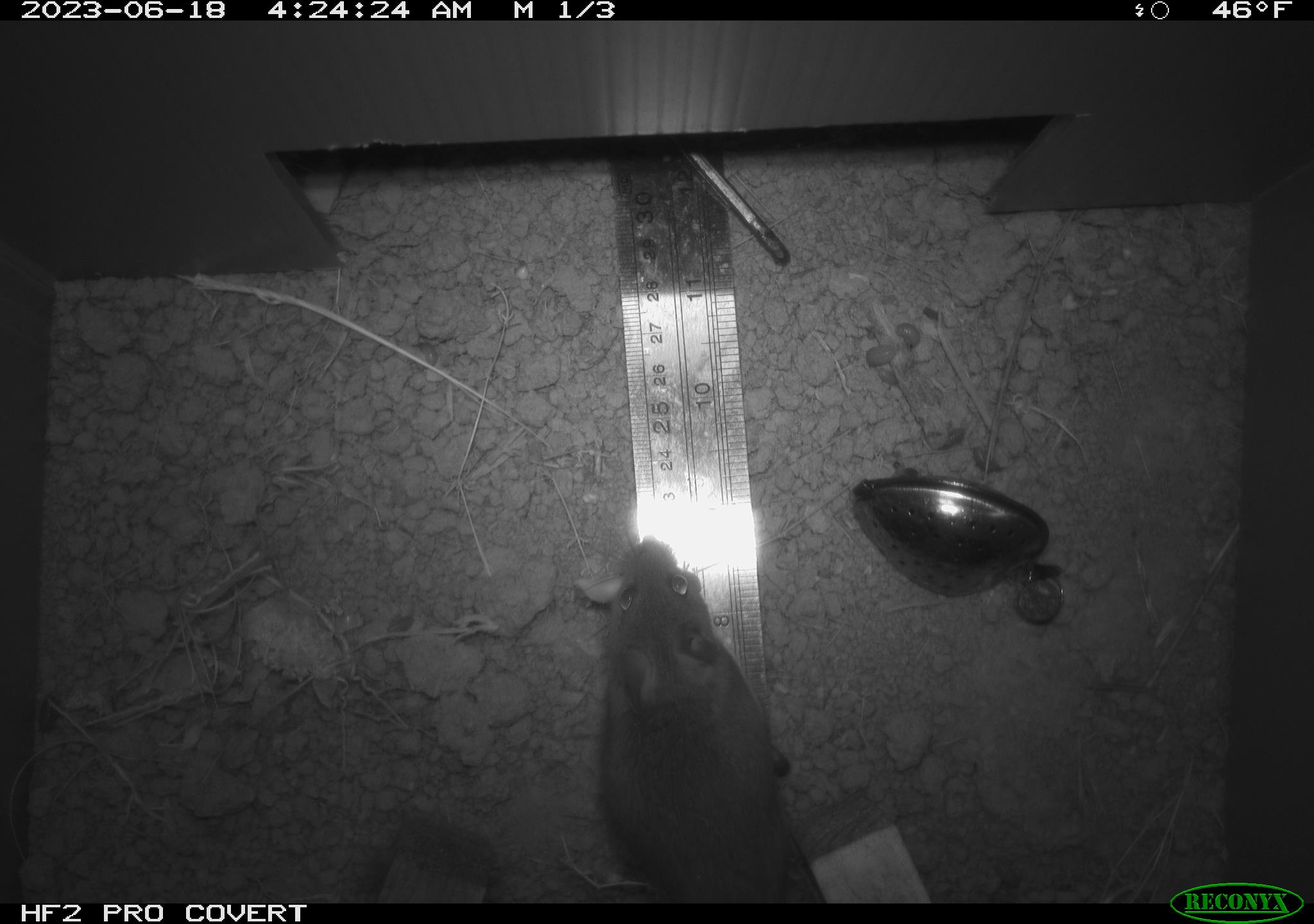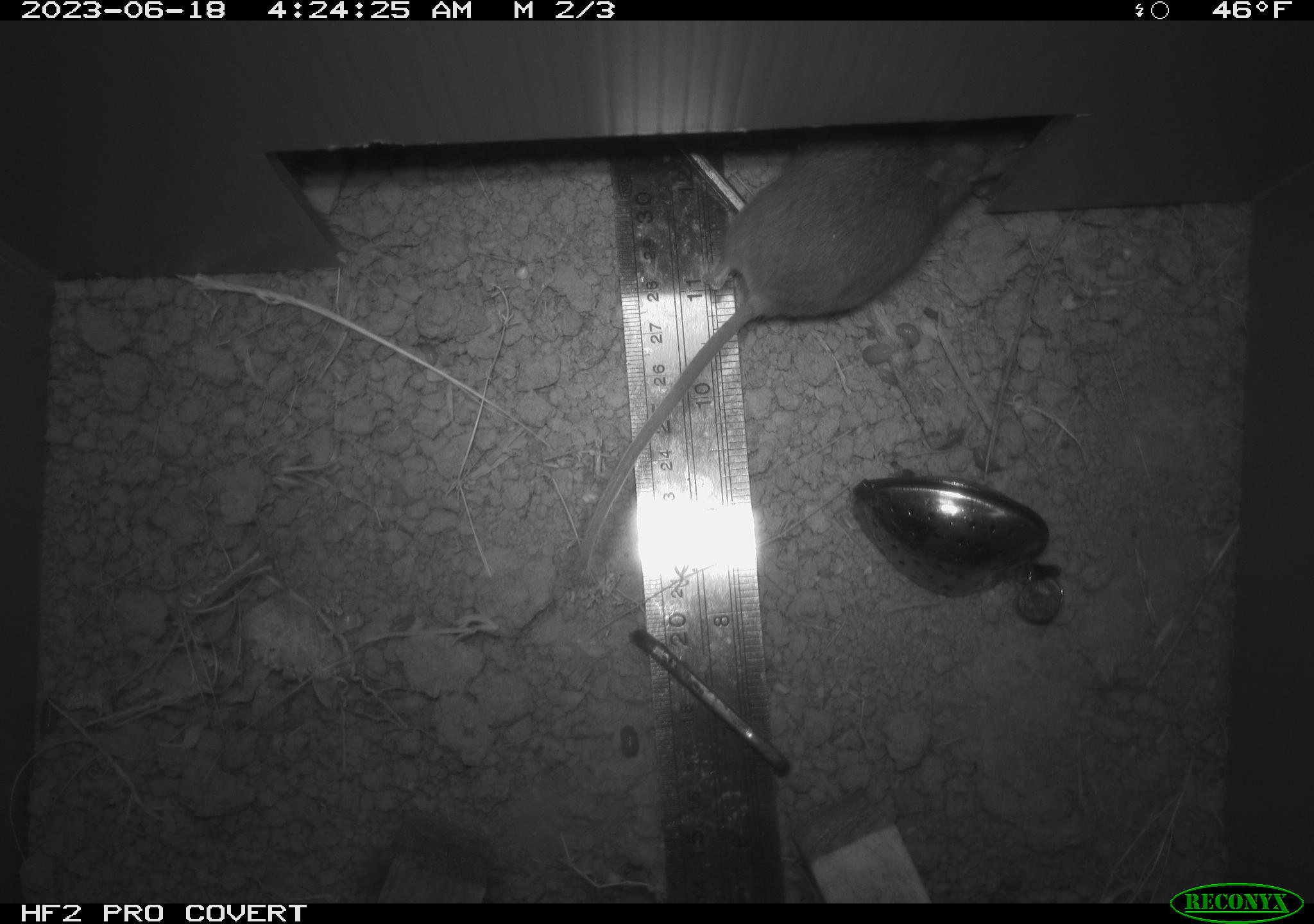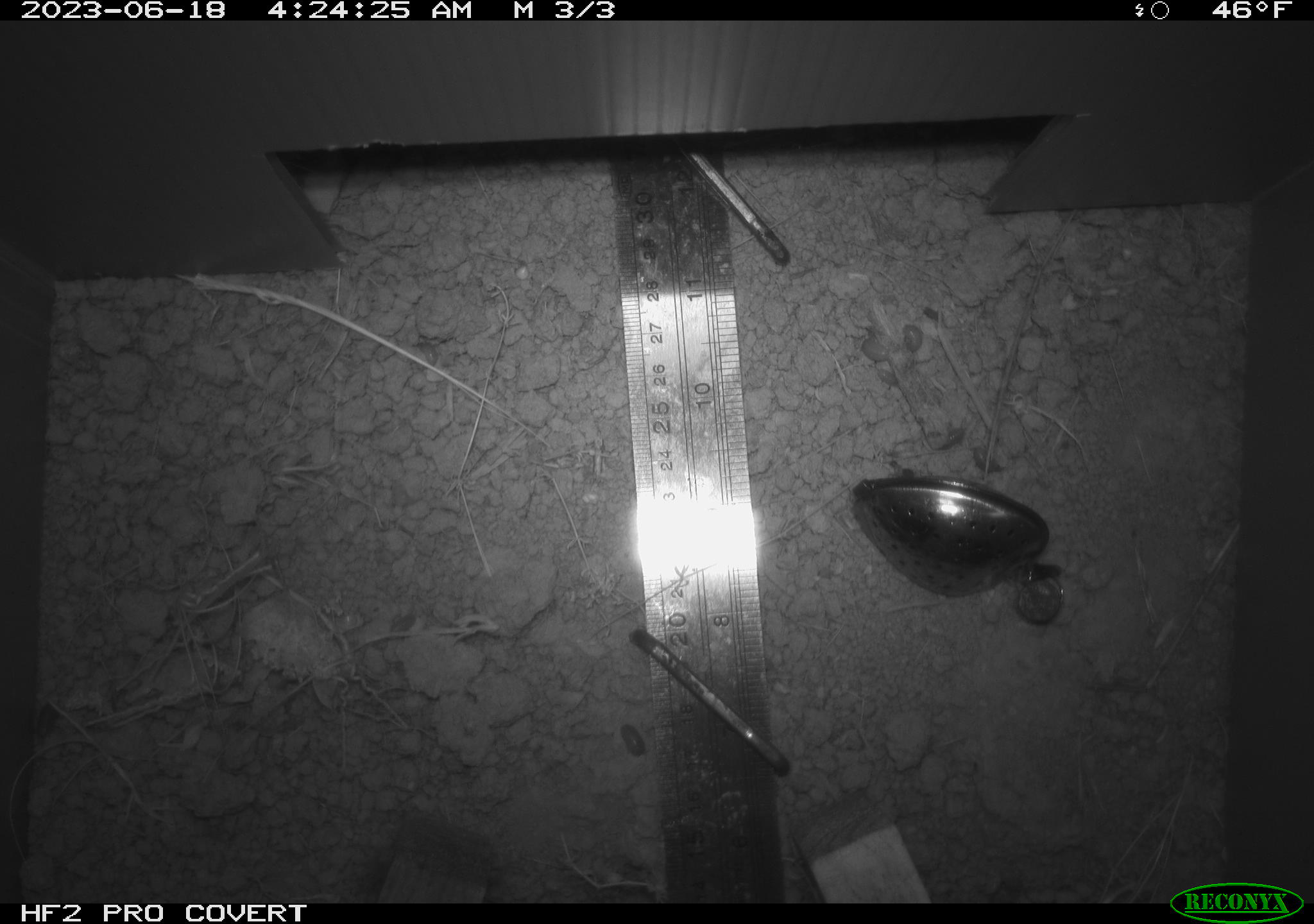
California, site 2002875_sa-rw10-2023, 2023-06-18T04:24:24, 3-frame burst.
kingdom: Animalia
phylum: Chordata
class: Mammalia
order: Rodentia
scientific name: Rodentia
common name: rodent